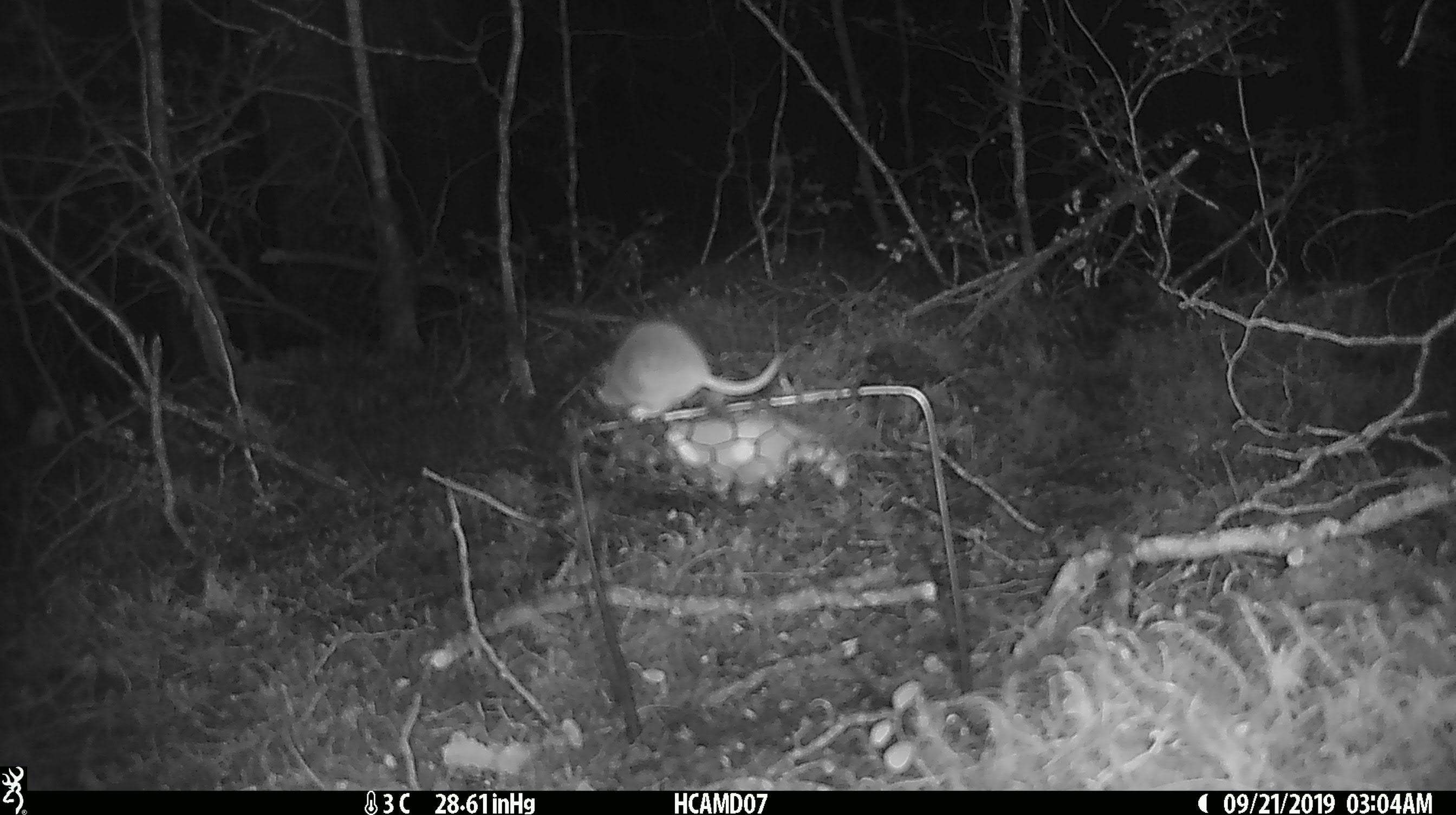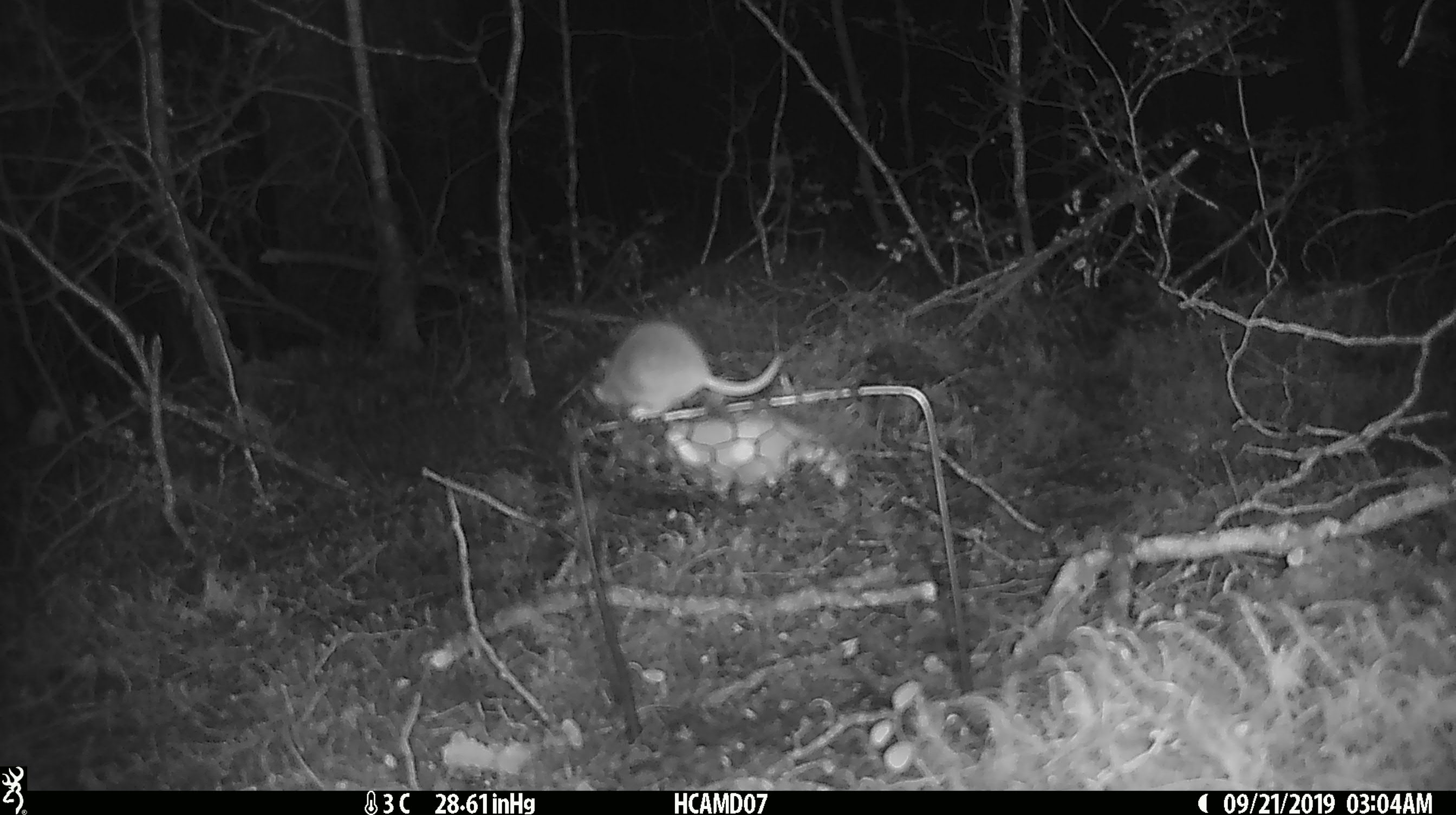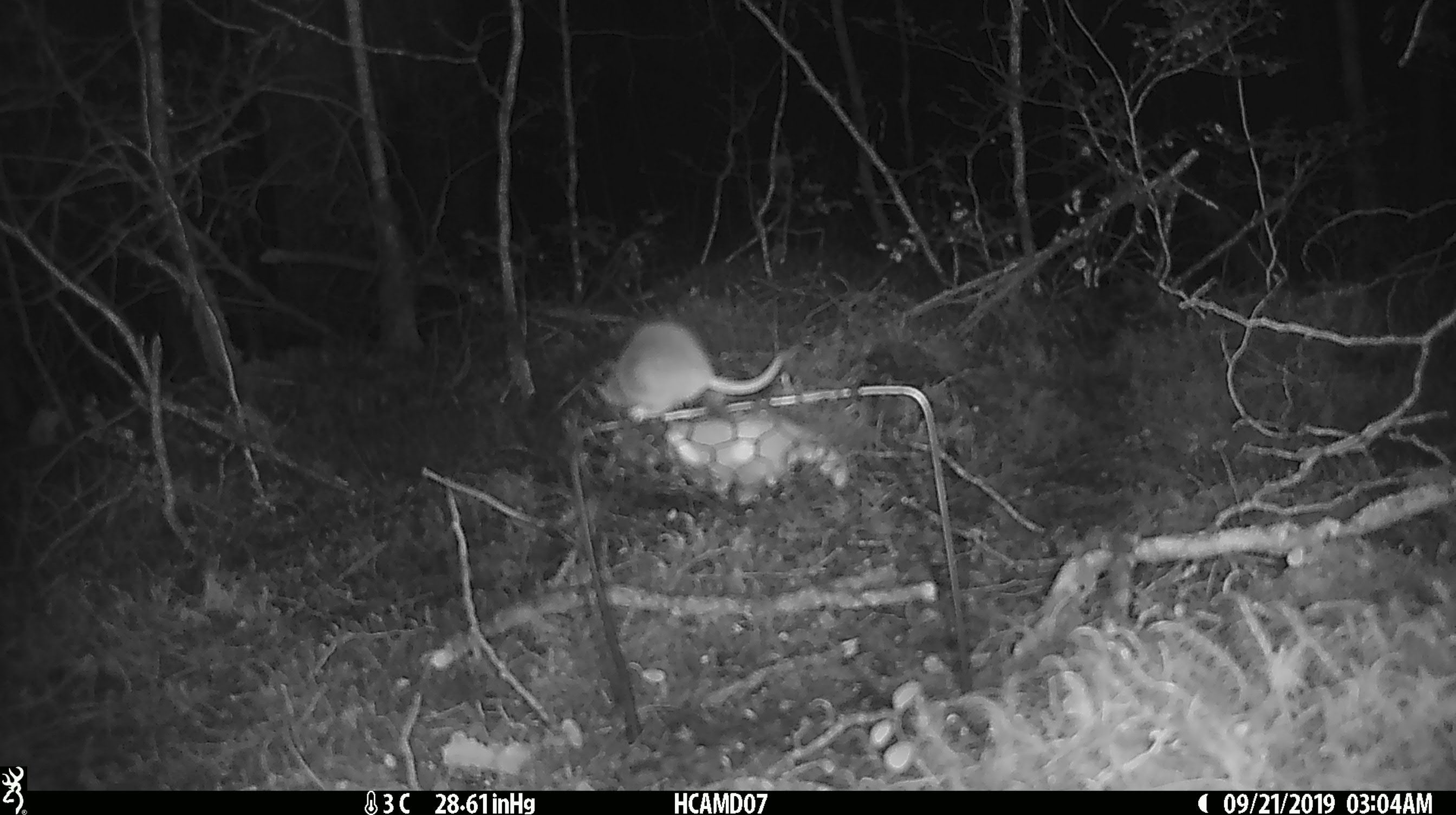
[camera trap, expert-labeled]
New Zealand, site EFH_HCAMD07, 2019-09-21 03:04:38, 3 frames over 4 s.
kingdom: Animalia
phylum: Chordata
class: Mammalia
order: Rodentia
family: Muridae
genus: Mus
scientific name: Mus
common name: mouse